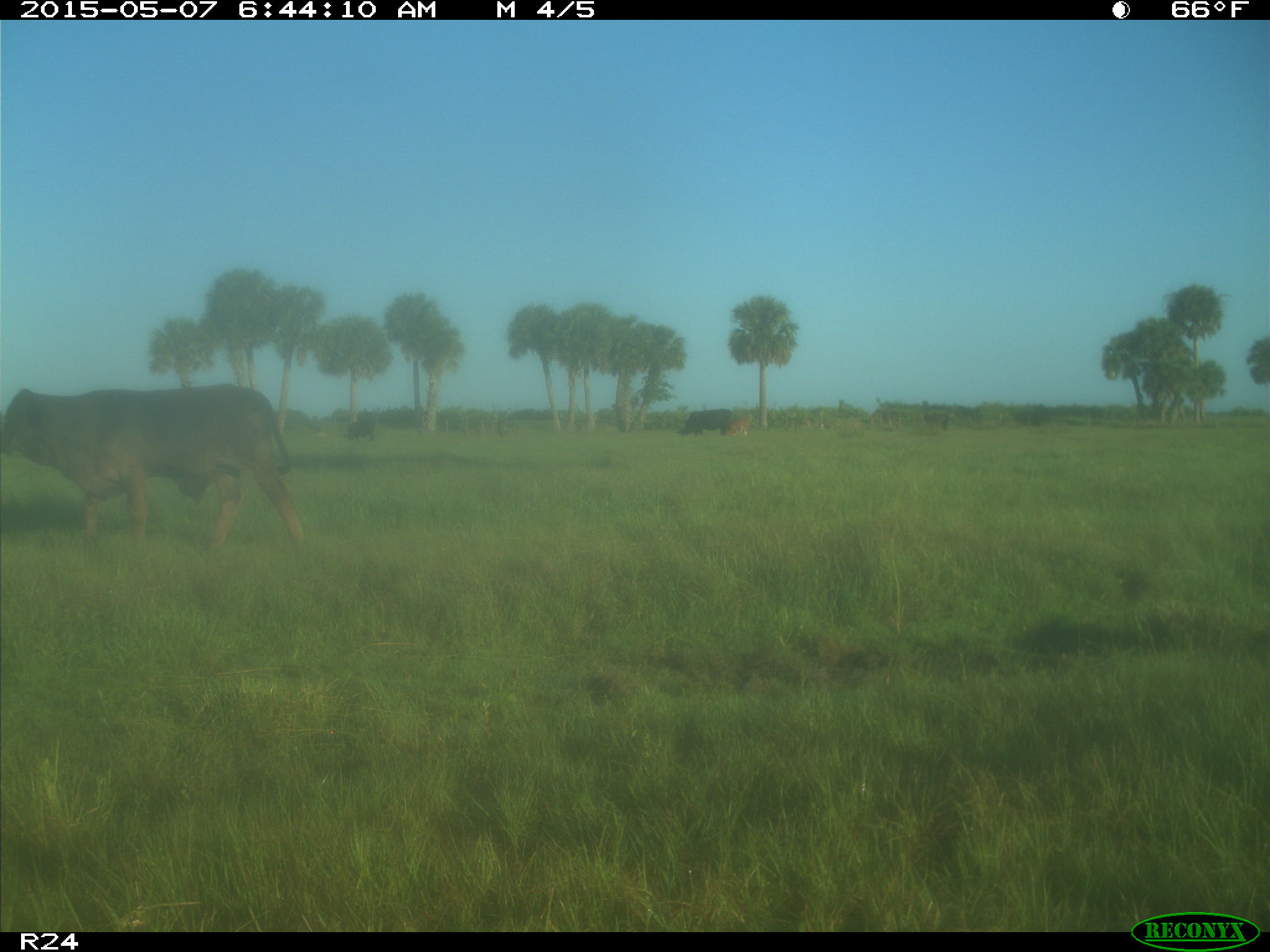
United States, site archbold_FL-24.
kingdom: Animalia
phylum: Chordata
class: Mammalia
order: Artiodactyla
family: Bovidae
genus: Bos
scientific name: Bos taurus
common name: domestic cow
Bos taurus (domestic cow).